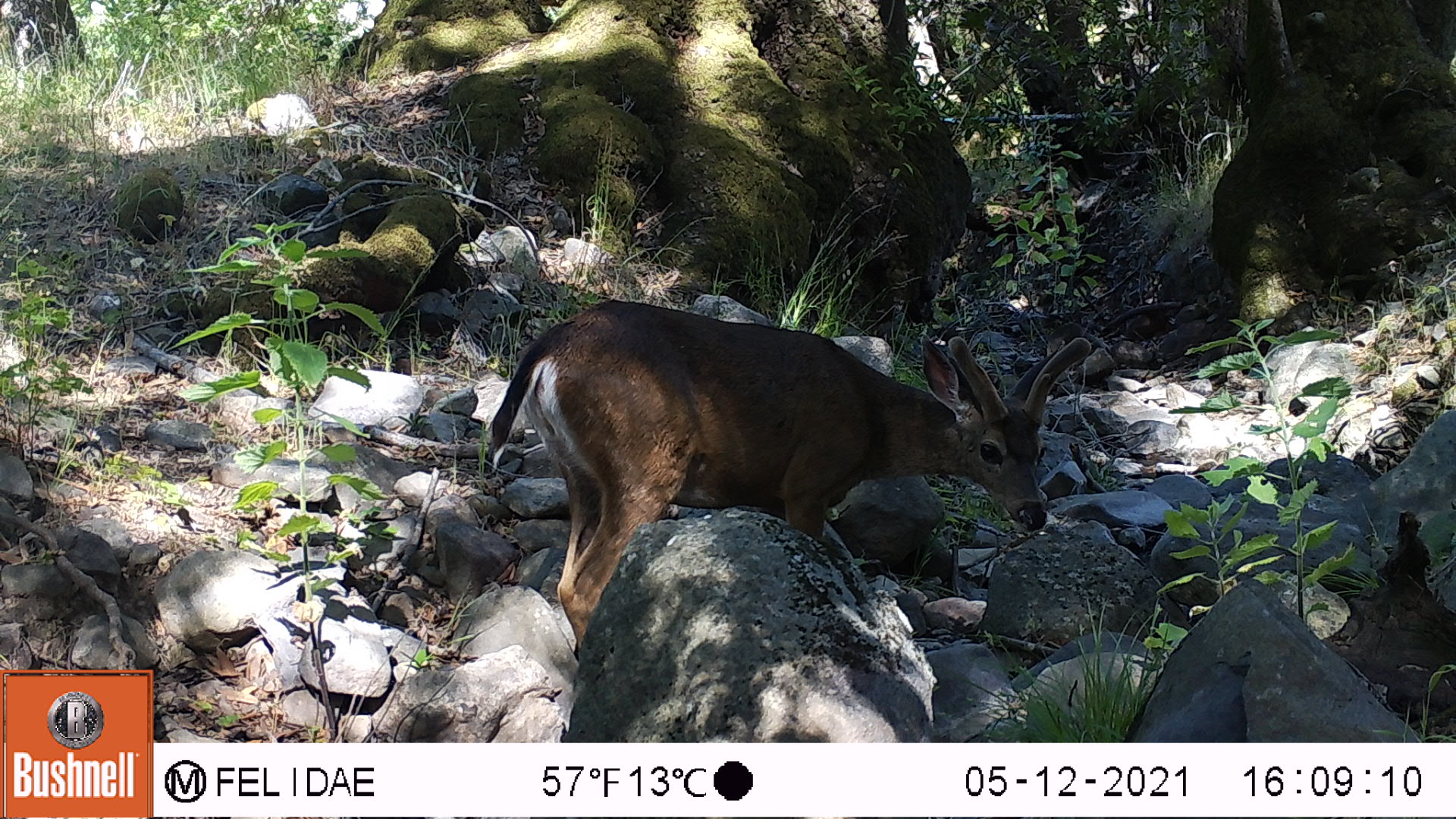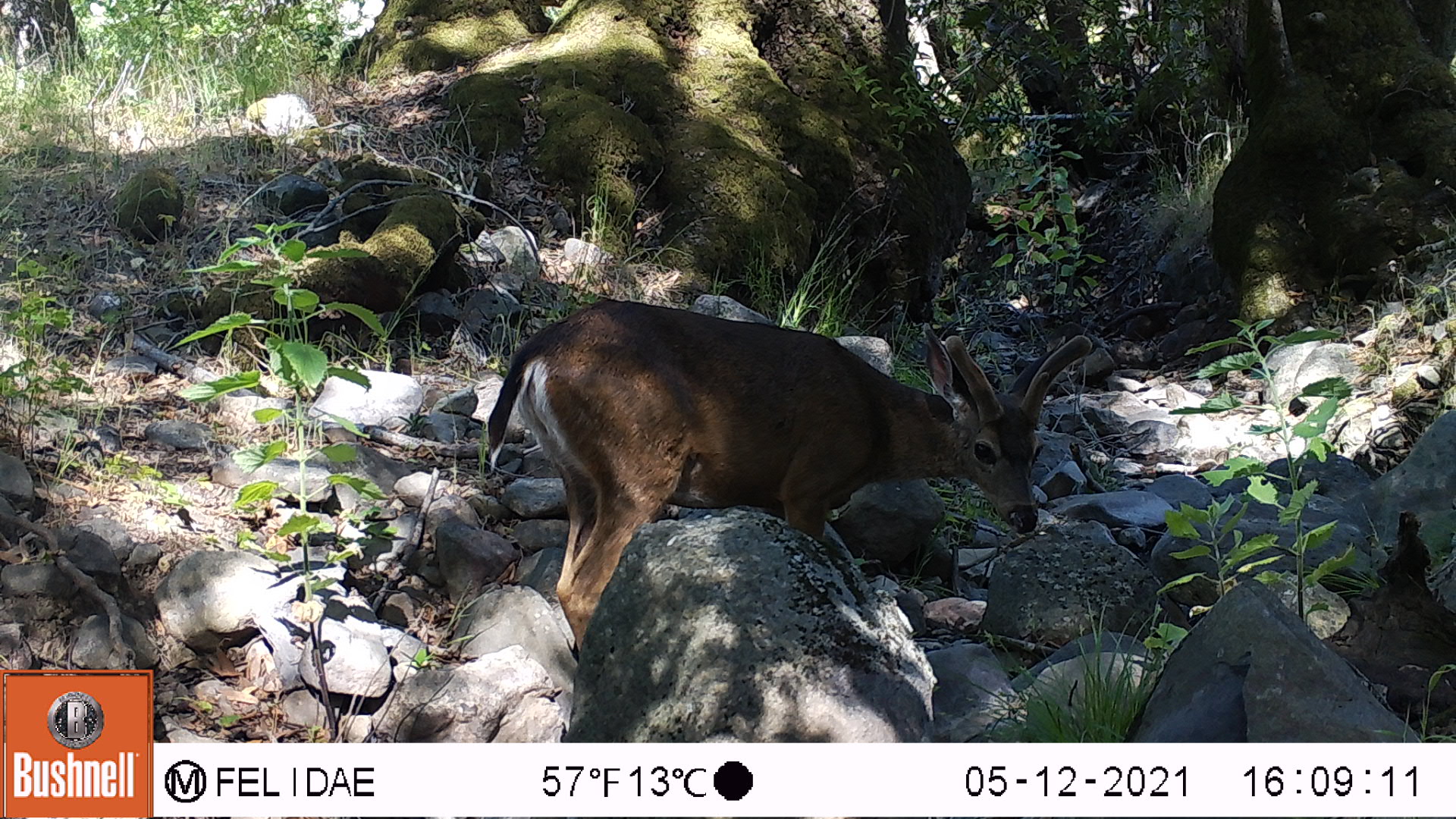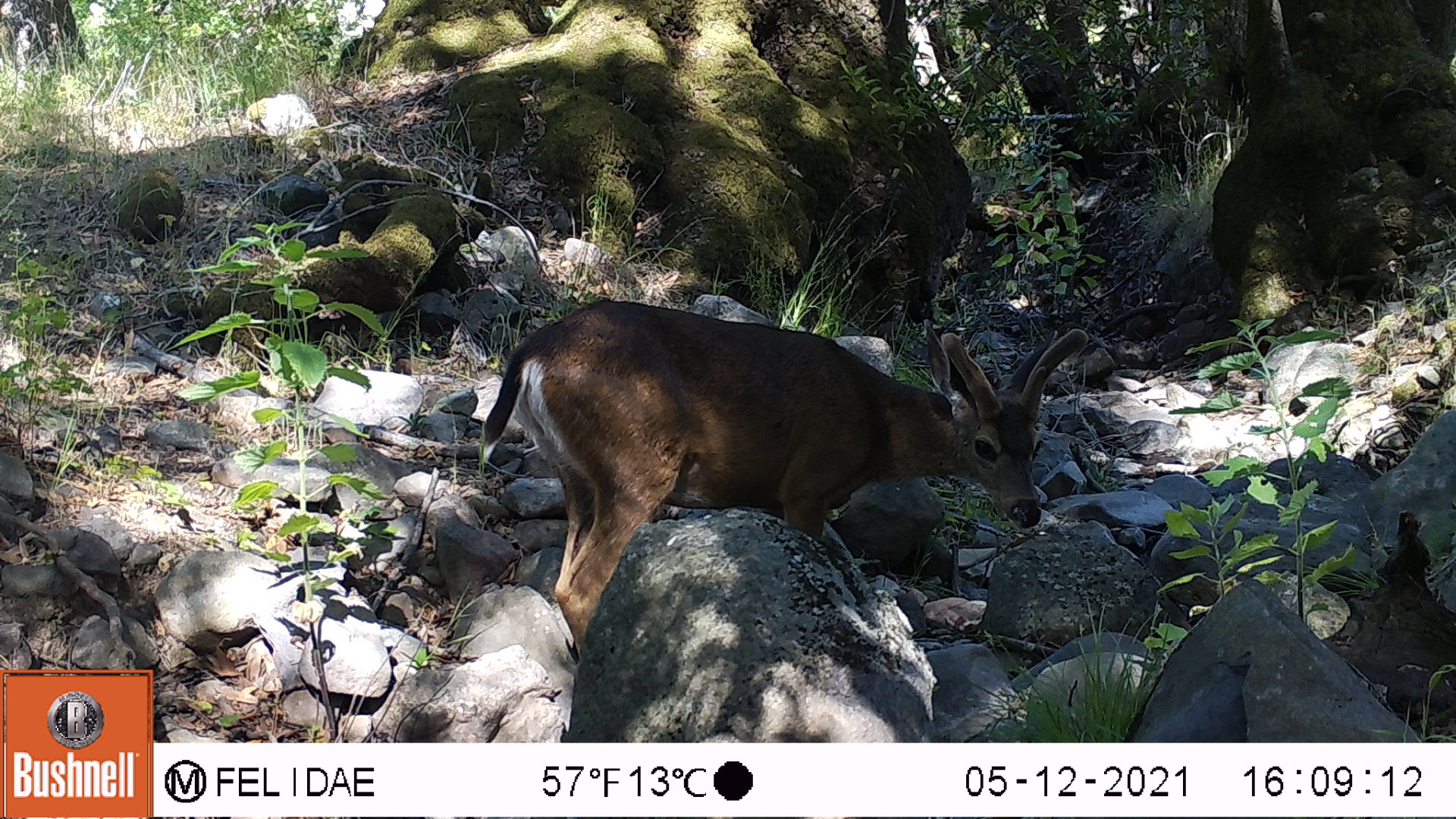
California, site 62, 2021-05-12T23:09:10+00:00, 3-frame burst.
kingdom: Animalia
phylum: Chordata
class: Mammalia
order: Artiodactyla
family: Cervidae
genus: Odocoileus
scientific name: Odocoileus hemionus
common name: mule deer